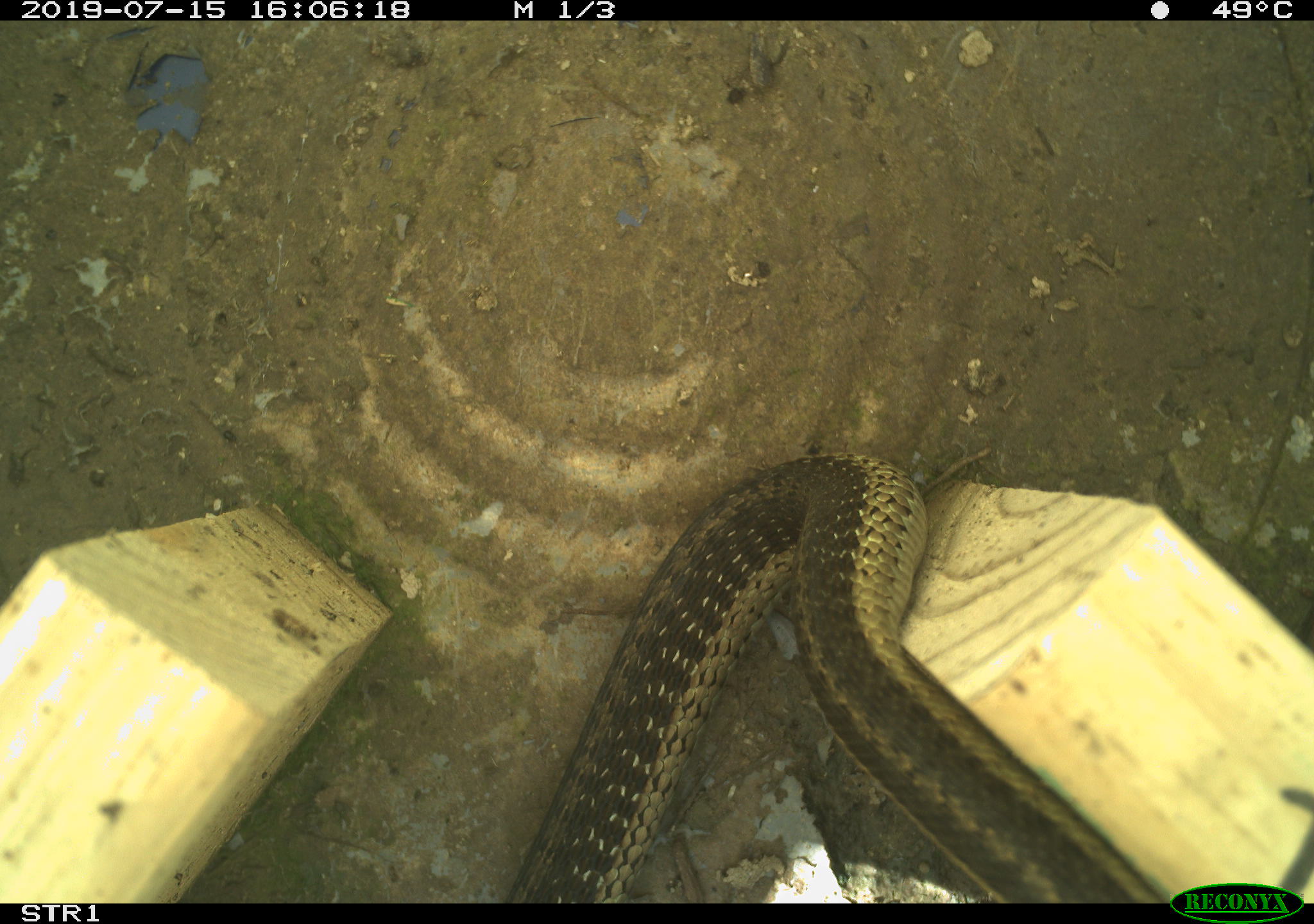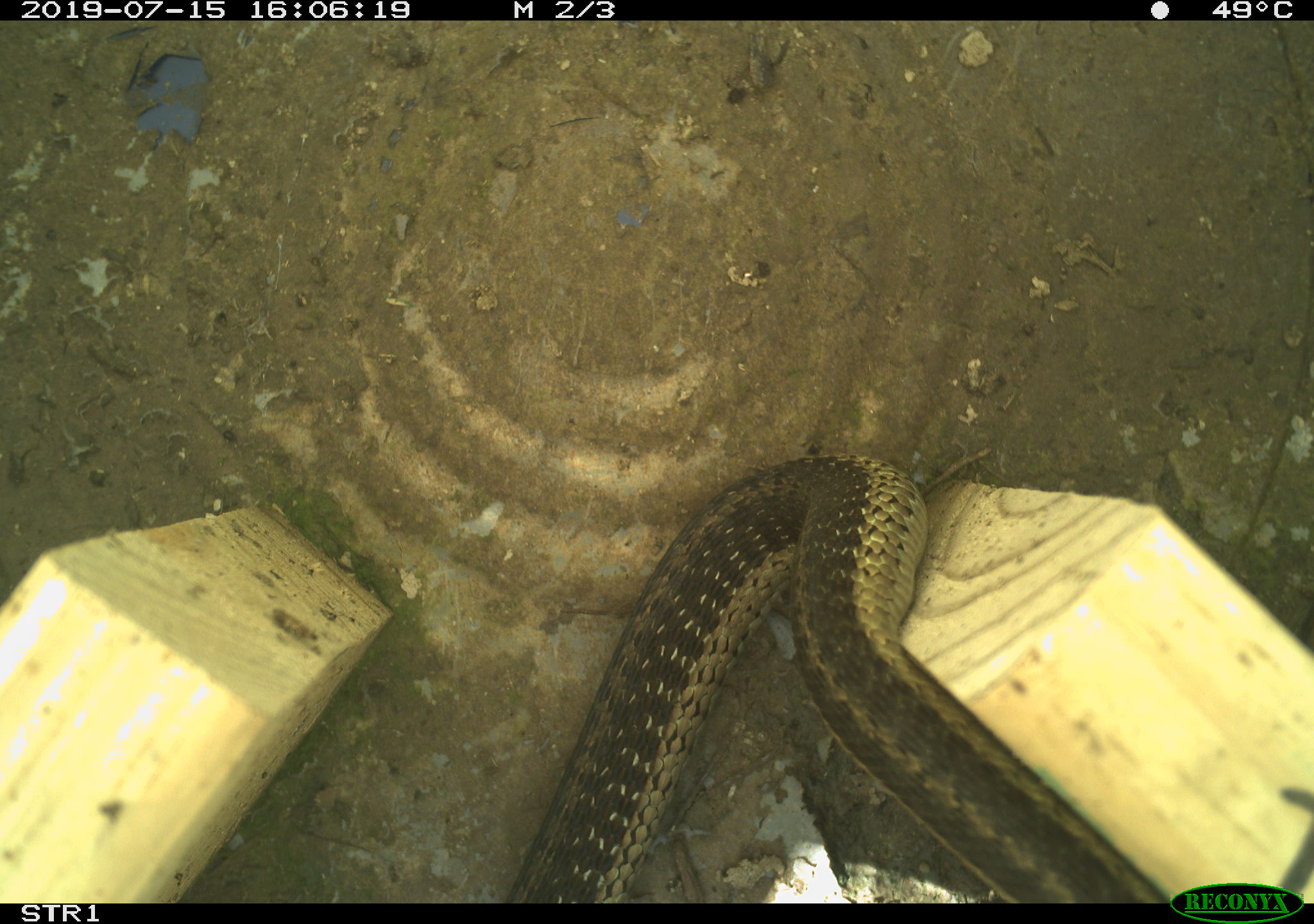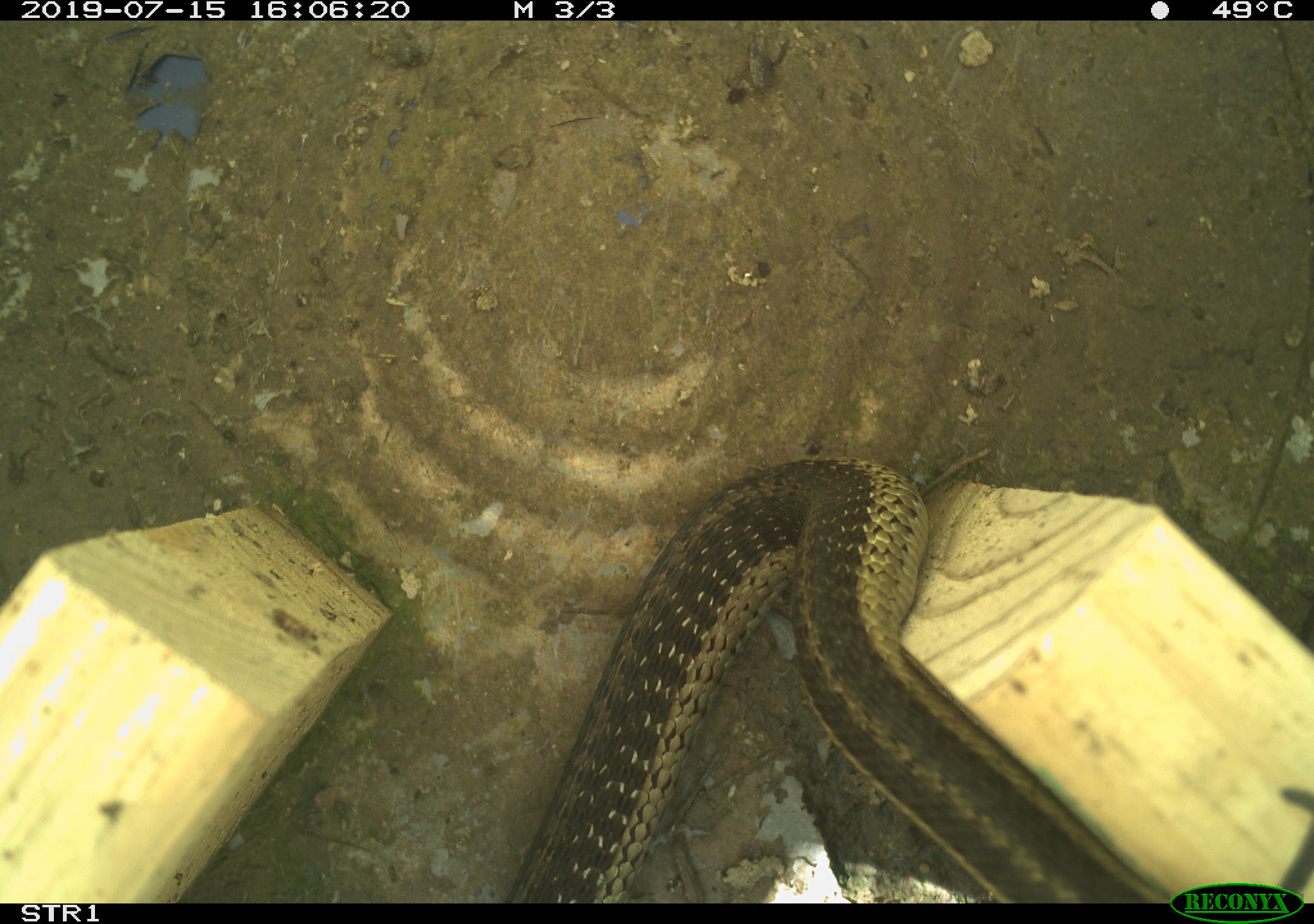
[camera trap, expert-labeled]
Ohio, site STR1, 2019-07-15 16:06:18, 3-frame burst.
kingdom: Animalia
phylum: Chordata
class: Reptilia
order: Squamata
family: Colubridae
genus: Thamnophis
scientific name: Thamnophis sirtalis sirtalis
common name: eastern gartersnake